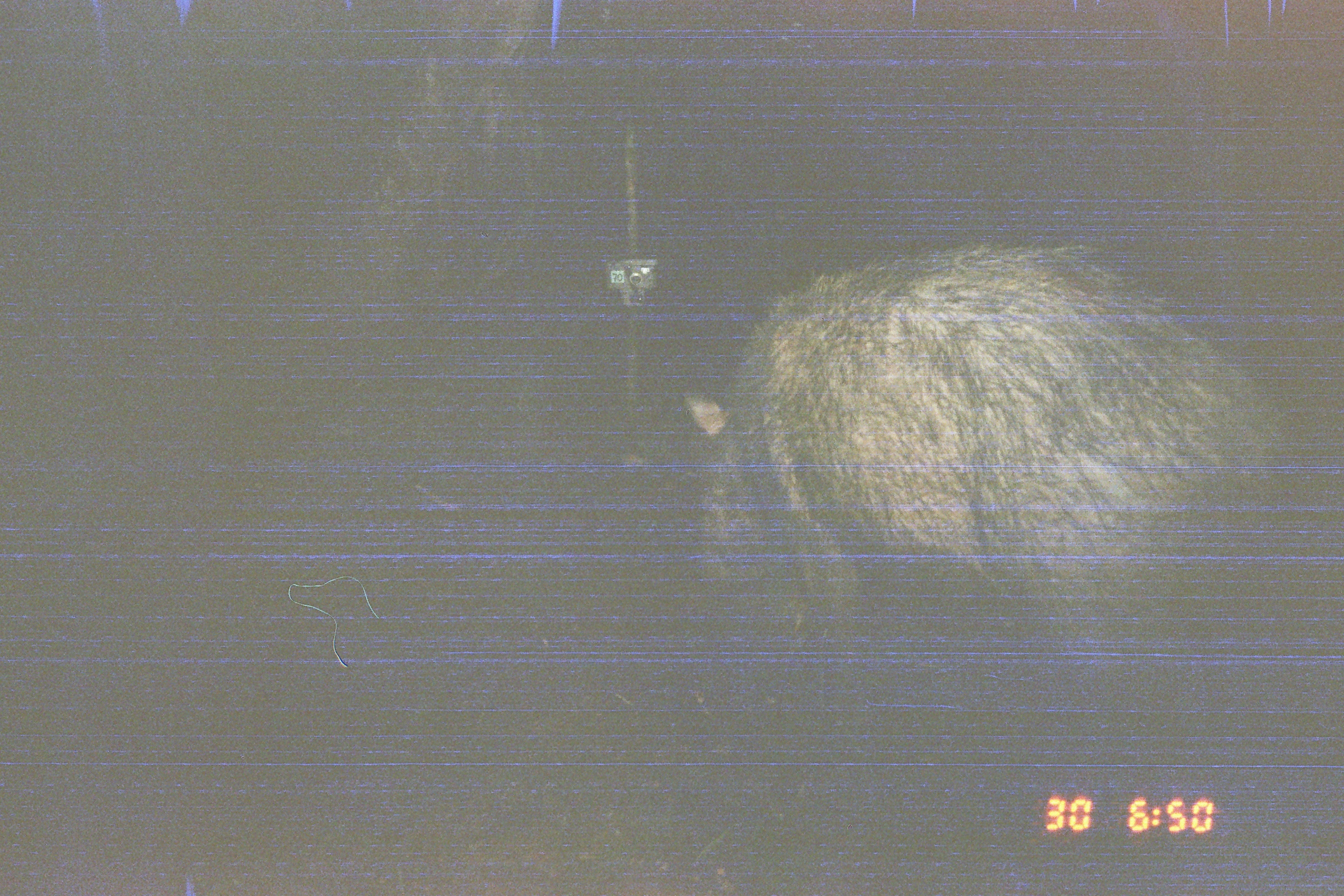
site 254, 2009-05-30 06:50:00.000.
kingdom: Animalia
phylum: Chordata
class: Mammalia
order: Artiodactyla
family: Tayassuidae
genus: Tayassu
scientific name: Tayassu pecari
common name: white-lipped peccary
Tayassu pecari (white-lipped peccary).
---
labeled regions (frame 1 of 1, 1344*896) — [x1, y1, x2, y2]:
tayassu pecari: [677, 241, 1308, 703]